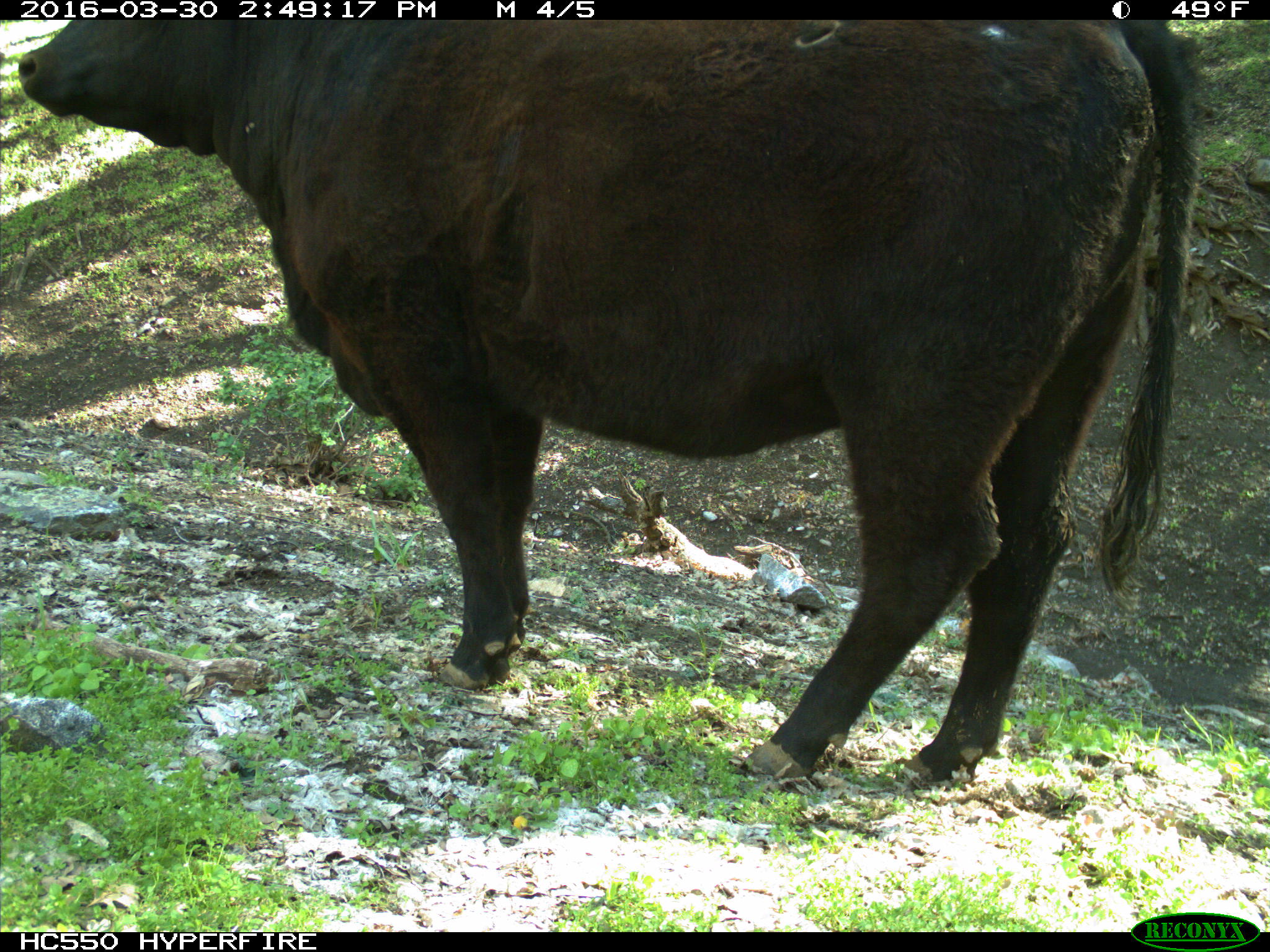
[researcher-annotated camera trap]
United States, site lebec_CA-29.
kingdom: Animalia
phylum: Chordata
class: Mammalia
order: Artiodactyla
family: Bovidae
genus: Bos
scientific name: Bos taurus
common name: domestic cow